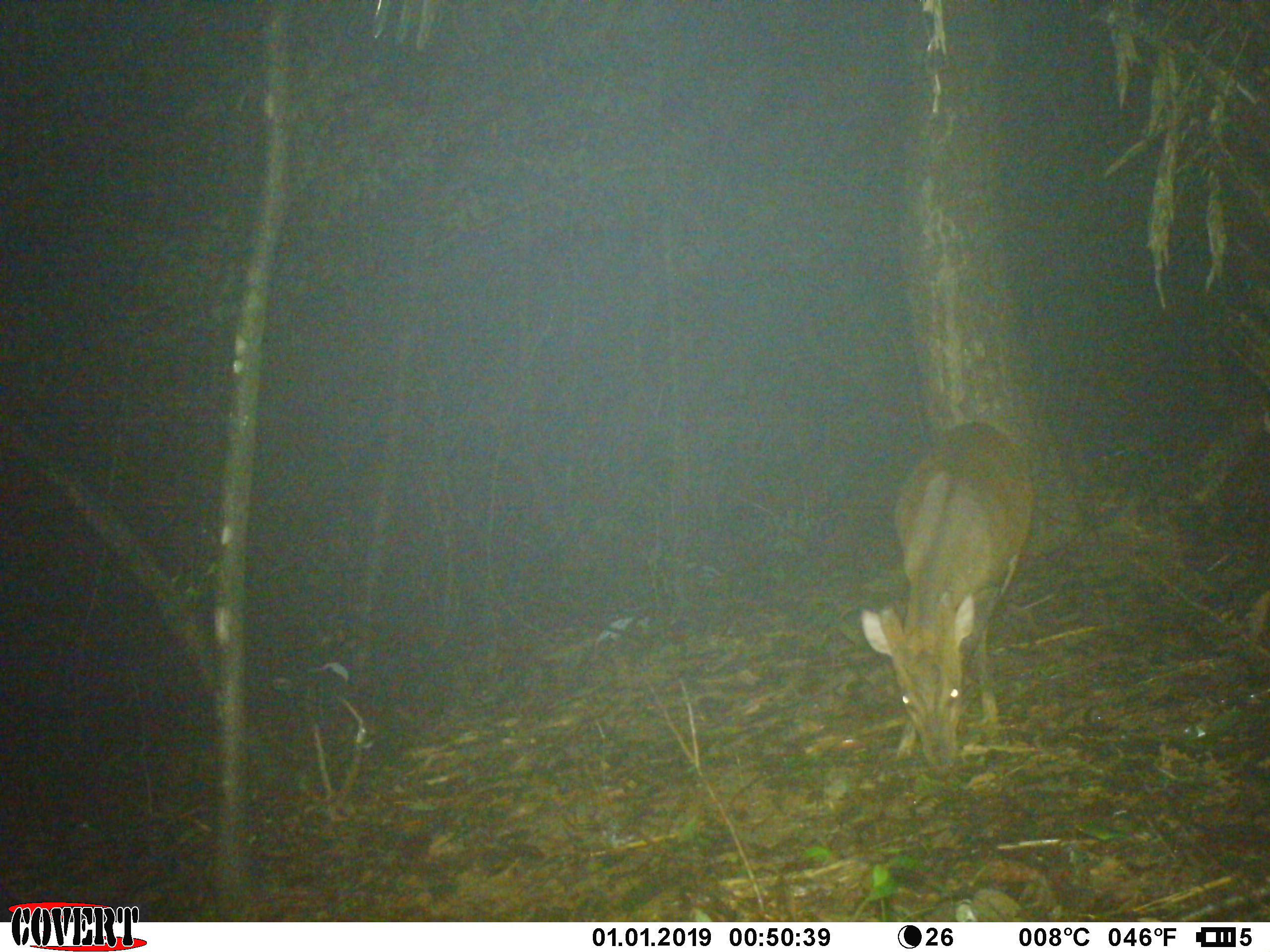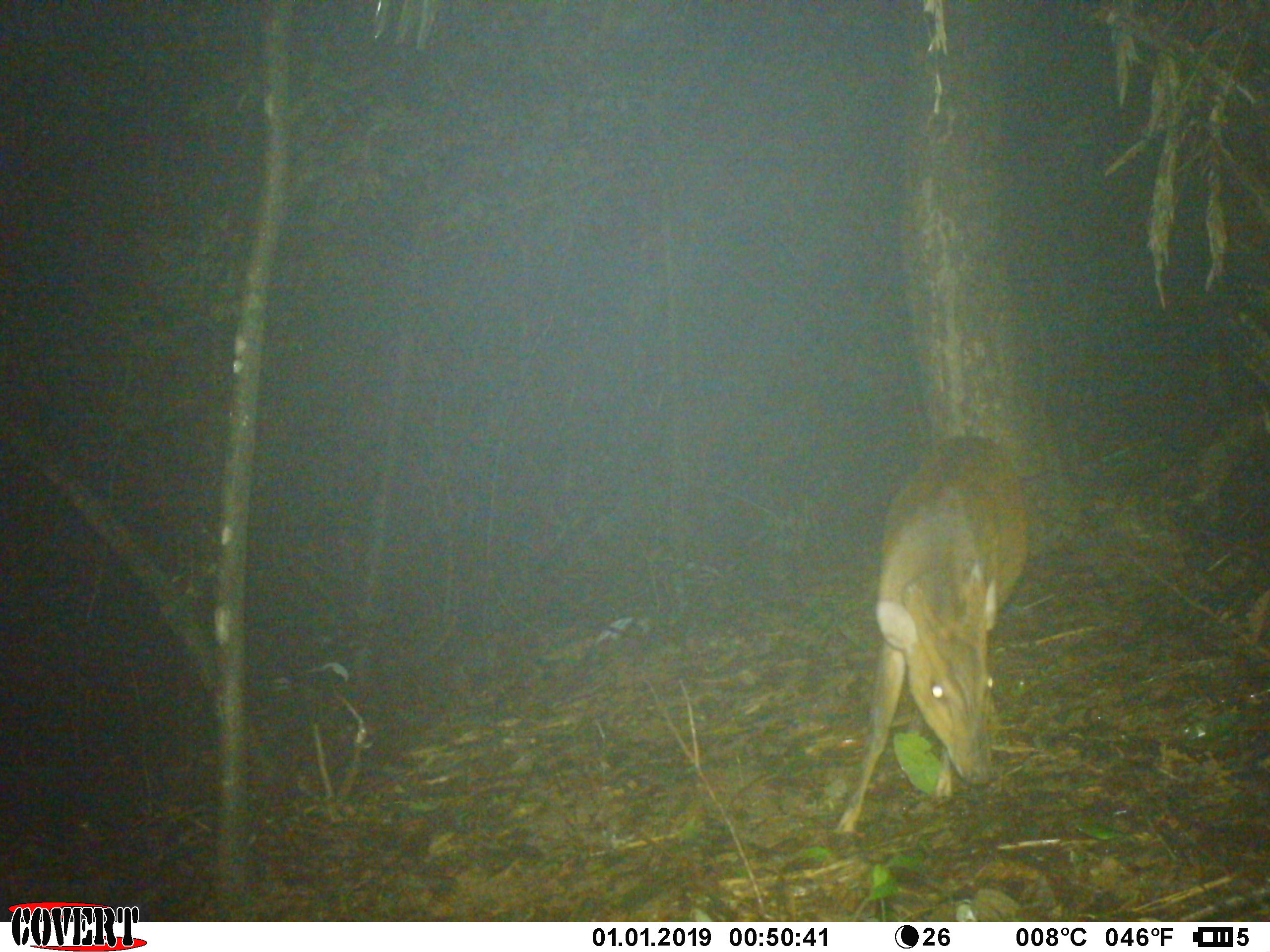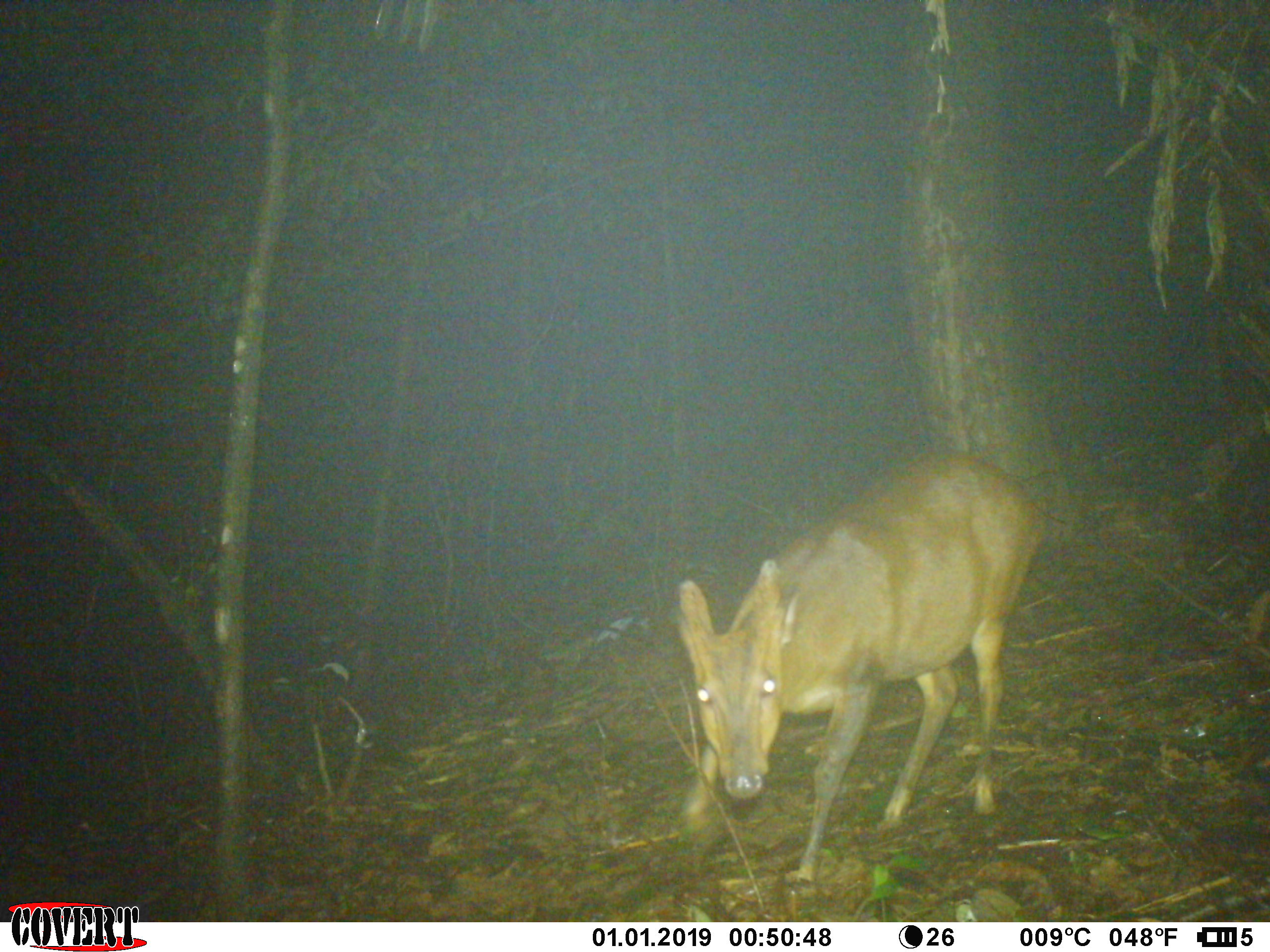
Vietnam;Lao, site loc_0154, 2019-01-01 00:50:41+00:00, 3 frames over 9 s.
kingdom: Animalia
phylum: Chordata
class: Mammalia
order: Artiodactyla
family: Cervidae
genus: Muntiacus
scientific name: Muntiacus vuquangensis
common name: large-antlered muntjac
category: large antlered muntjac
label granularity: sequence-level